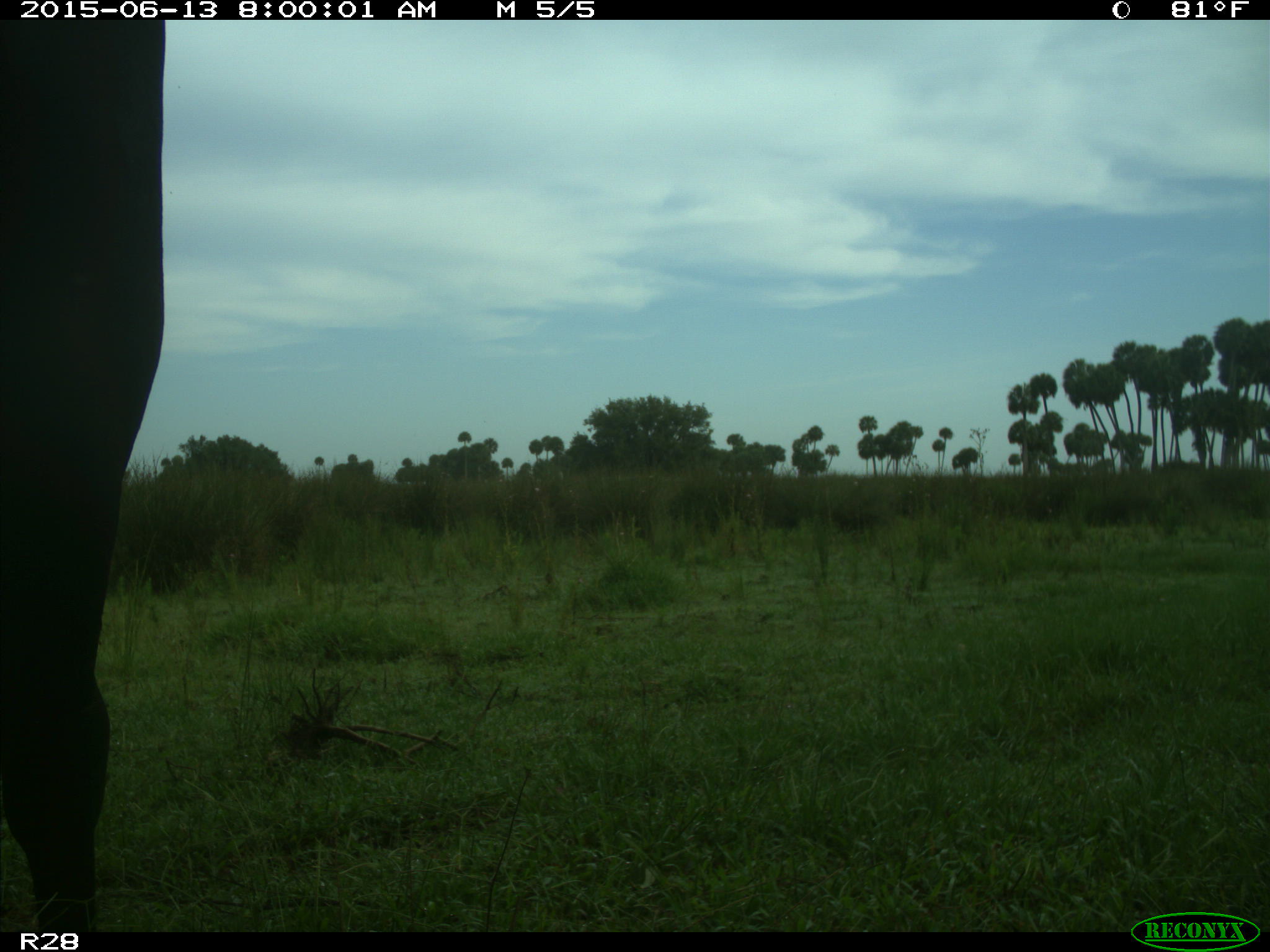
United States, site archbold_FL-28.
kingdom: Animalia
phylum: Chordata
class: Mammalia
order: Artiodactyla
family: Bovidae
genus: Bos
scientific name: Bos taurus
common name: domestic cow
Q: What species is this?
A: Bos taurus (domestic cow).